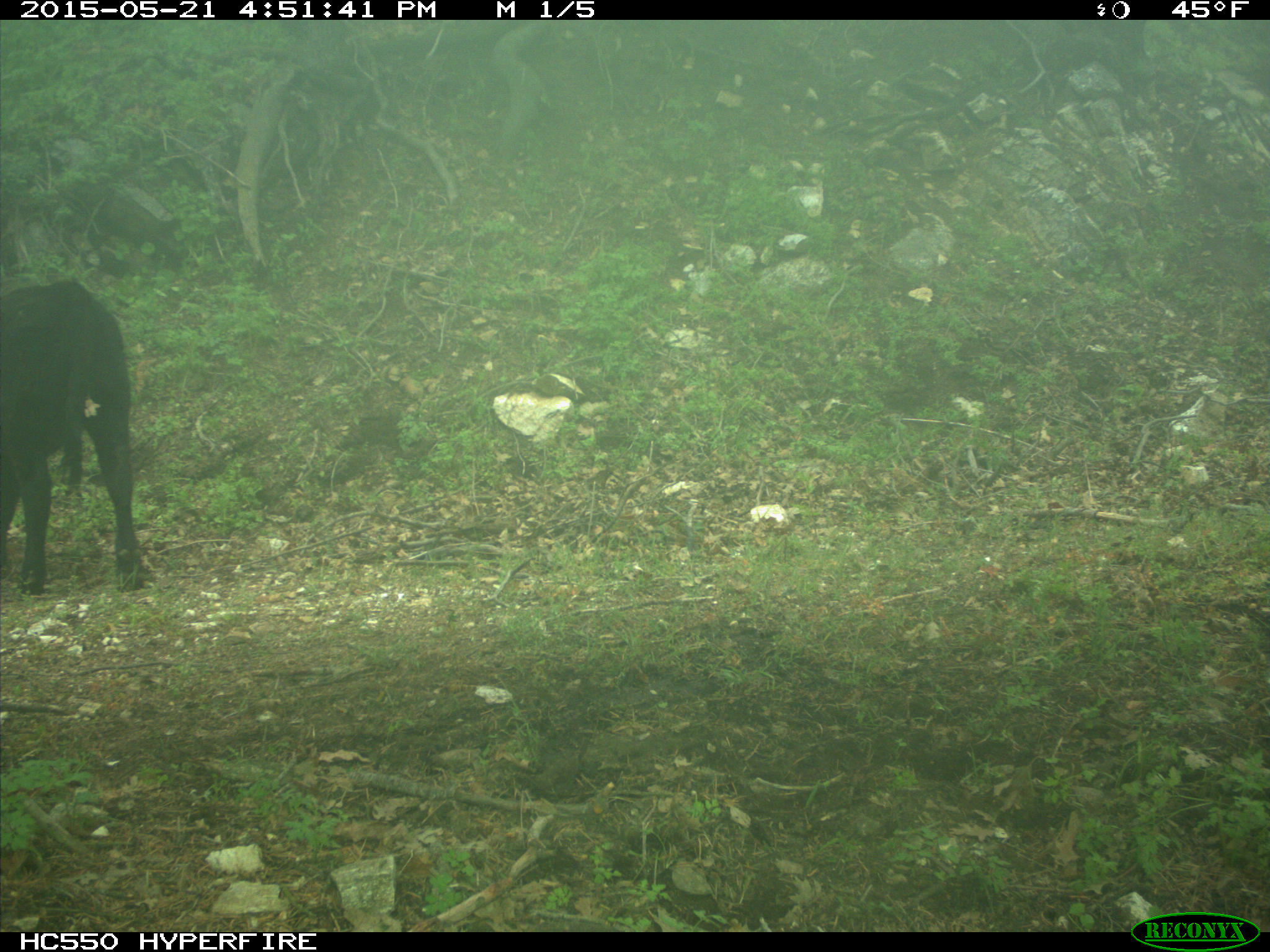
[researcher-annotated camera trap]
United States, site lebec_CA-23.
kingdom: Animalia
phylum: Chordata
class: Mammalia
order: Artiodactyla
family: Bovidae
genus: Bos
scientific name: Bos taurus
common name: domestic cow